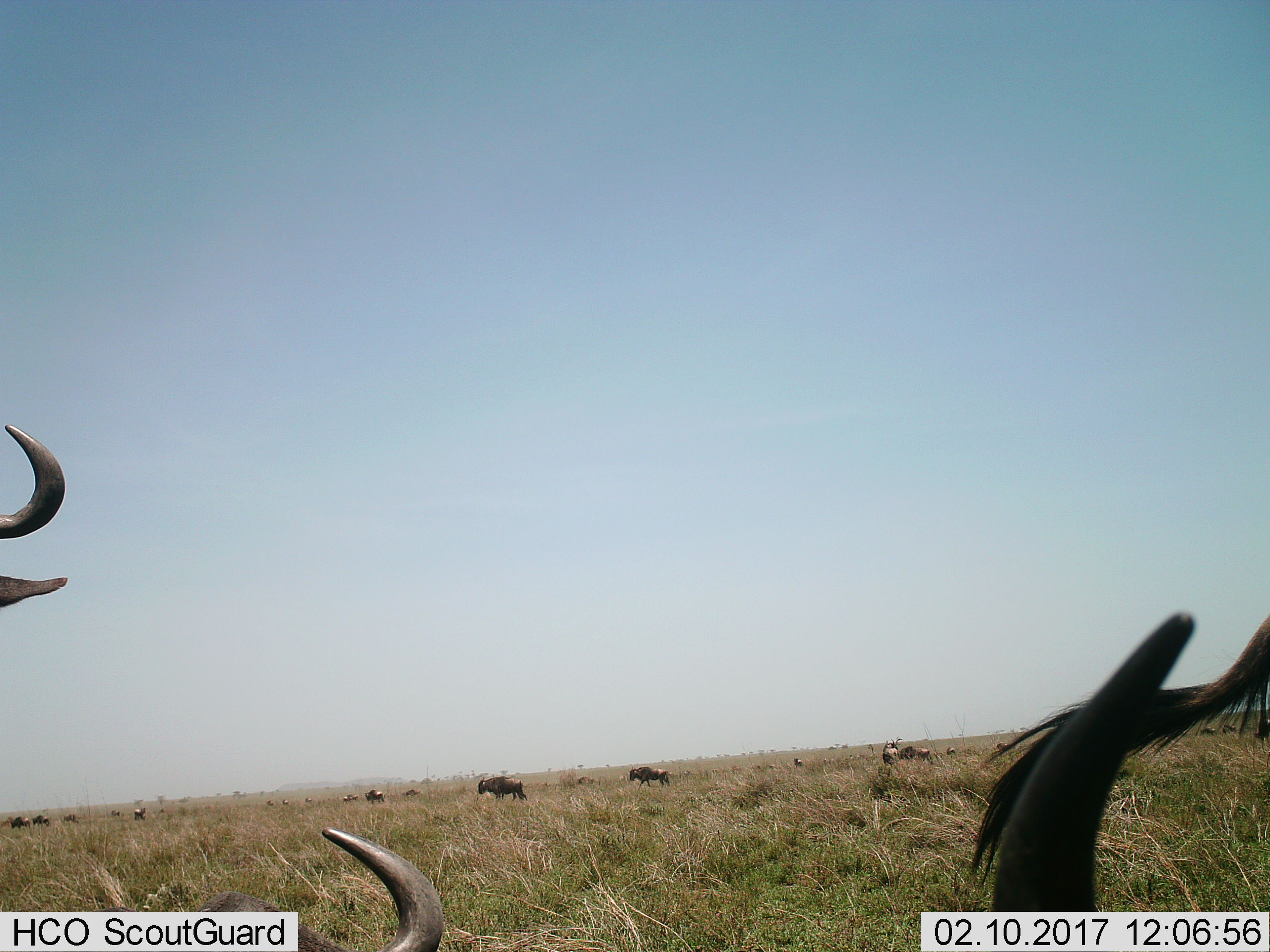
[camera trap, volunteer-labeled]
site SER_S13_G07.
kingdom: Animalia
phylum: Chordata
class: Mammalia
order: Artiodactyla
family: Bovidae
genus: Connochaetes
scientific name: Connochaetes taurinus taurinus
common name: blue wildebeest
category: wildebeestblue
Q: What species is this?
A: Wildebeestblue (blue wildebeest) (Connochaetes taurinus taurinus).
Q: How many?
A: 11-50.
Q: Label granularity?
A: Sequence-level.